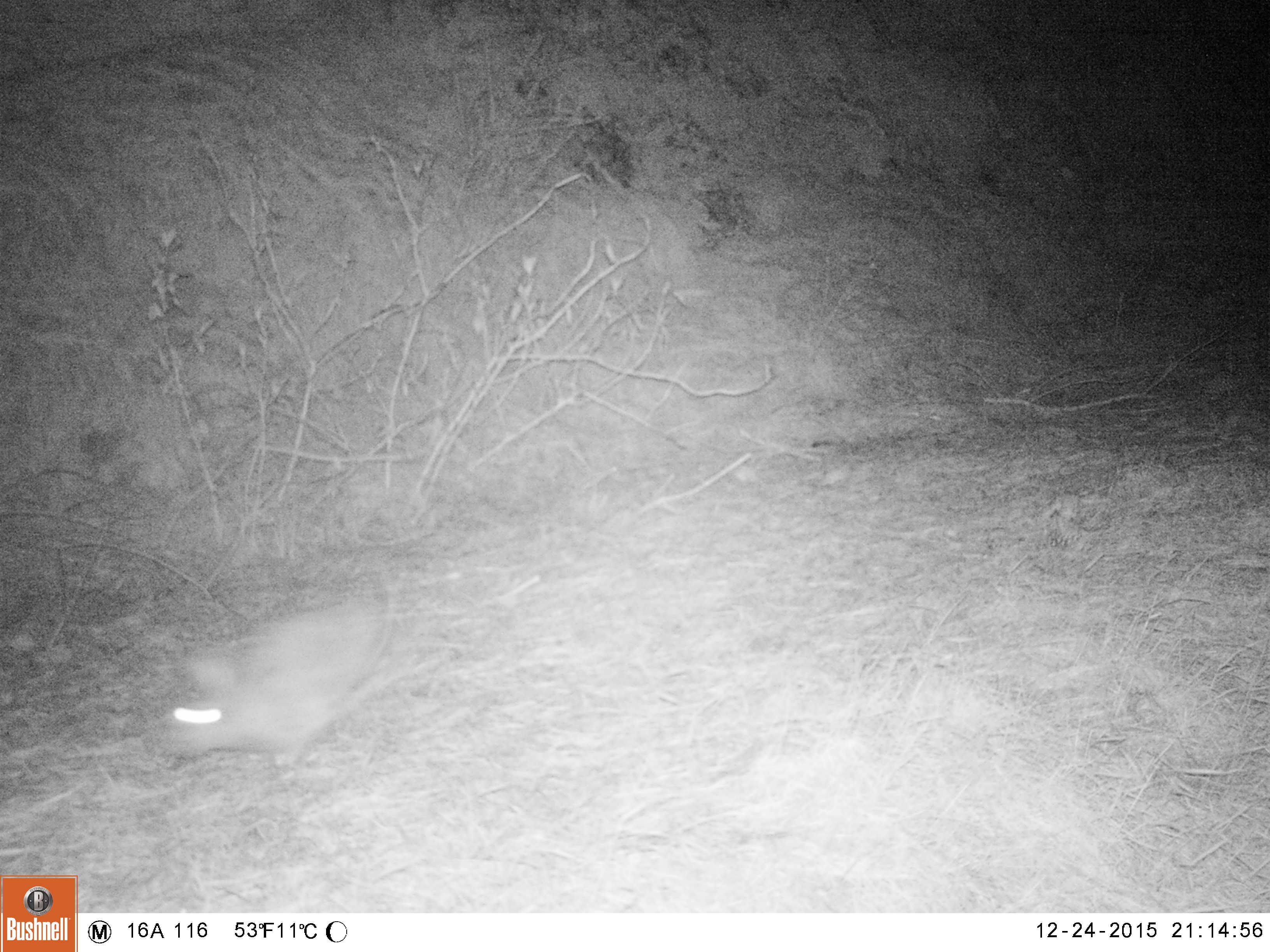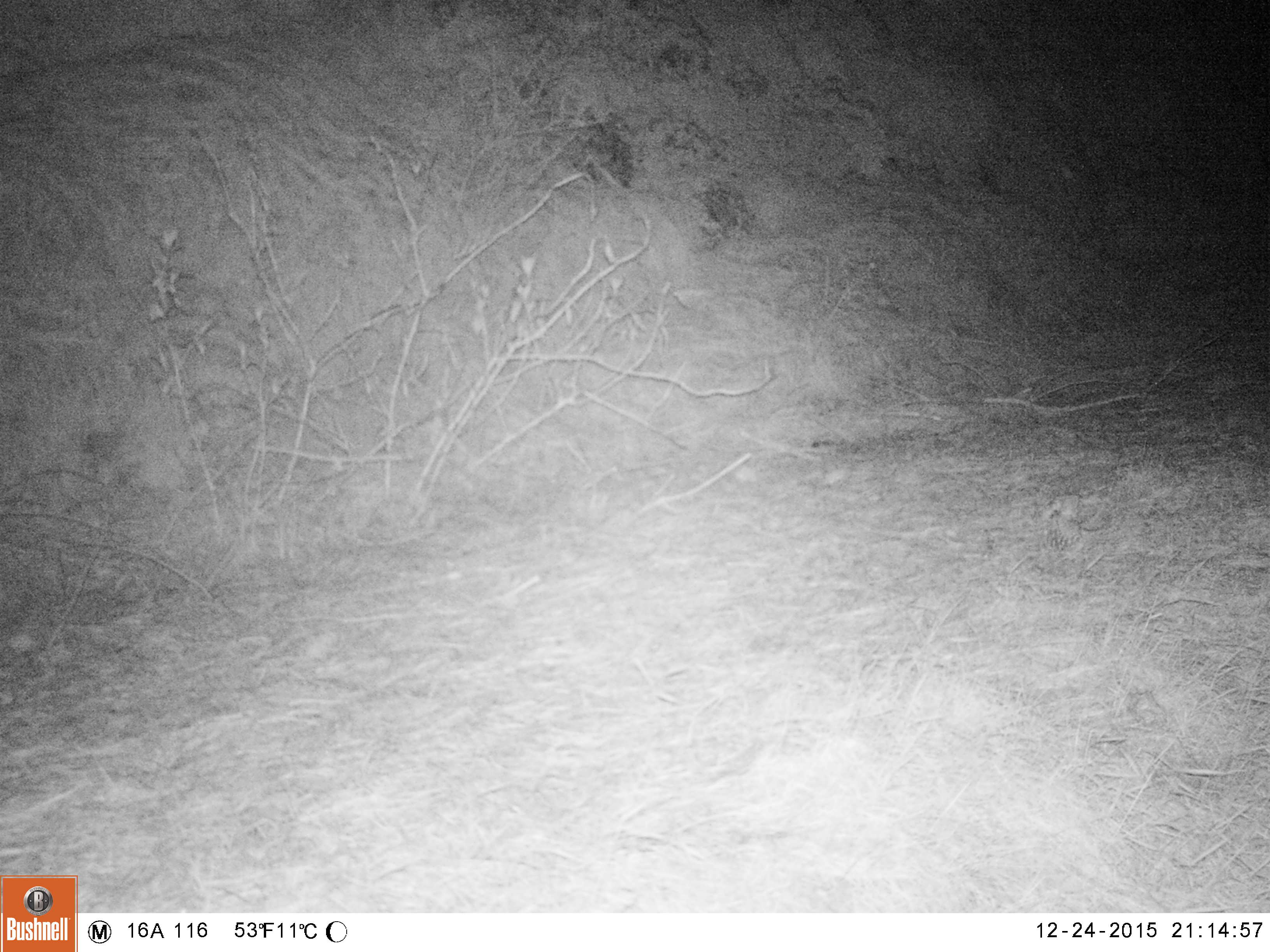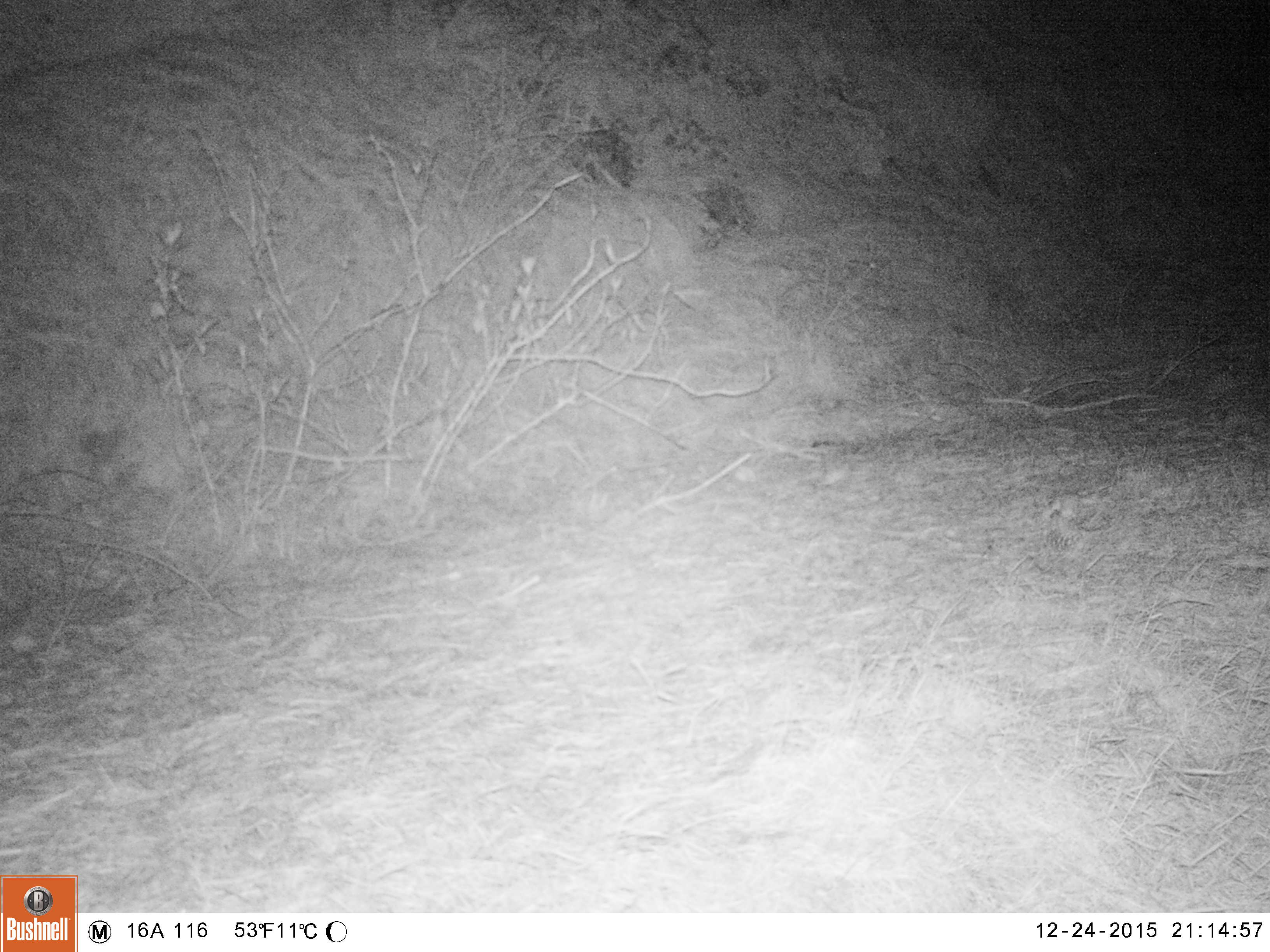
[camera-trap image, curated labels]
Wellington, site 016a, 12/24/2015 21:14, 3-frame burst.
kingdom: Animalia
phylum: Chordata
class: Mammalia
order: Lagomorpha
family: Leporidae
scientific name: Leporidae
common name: rabbit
Rabbit (Leporidae).